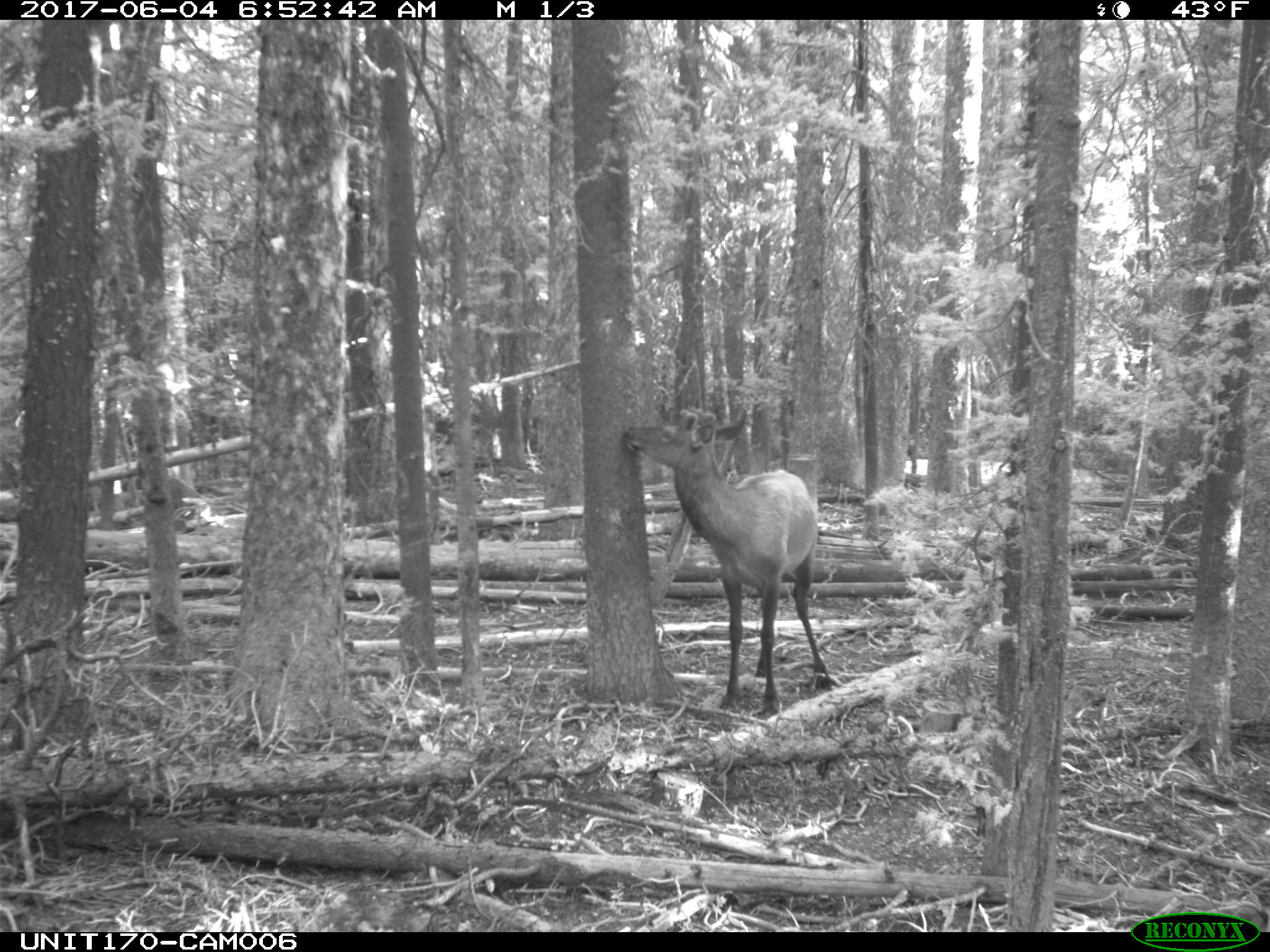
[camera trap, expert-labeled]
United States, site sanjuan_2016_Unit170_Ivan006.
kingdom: Animalia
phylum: Chordata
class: Mammalia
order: Artiodactyla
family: Cervidae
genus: Cervus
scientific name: Cervus elaphus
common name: red deer